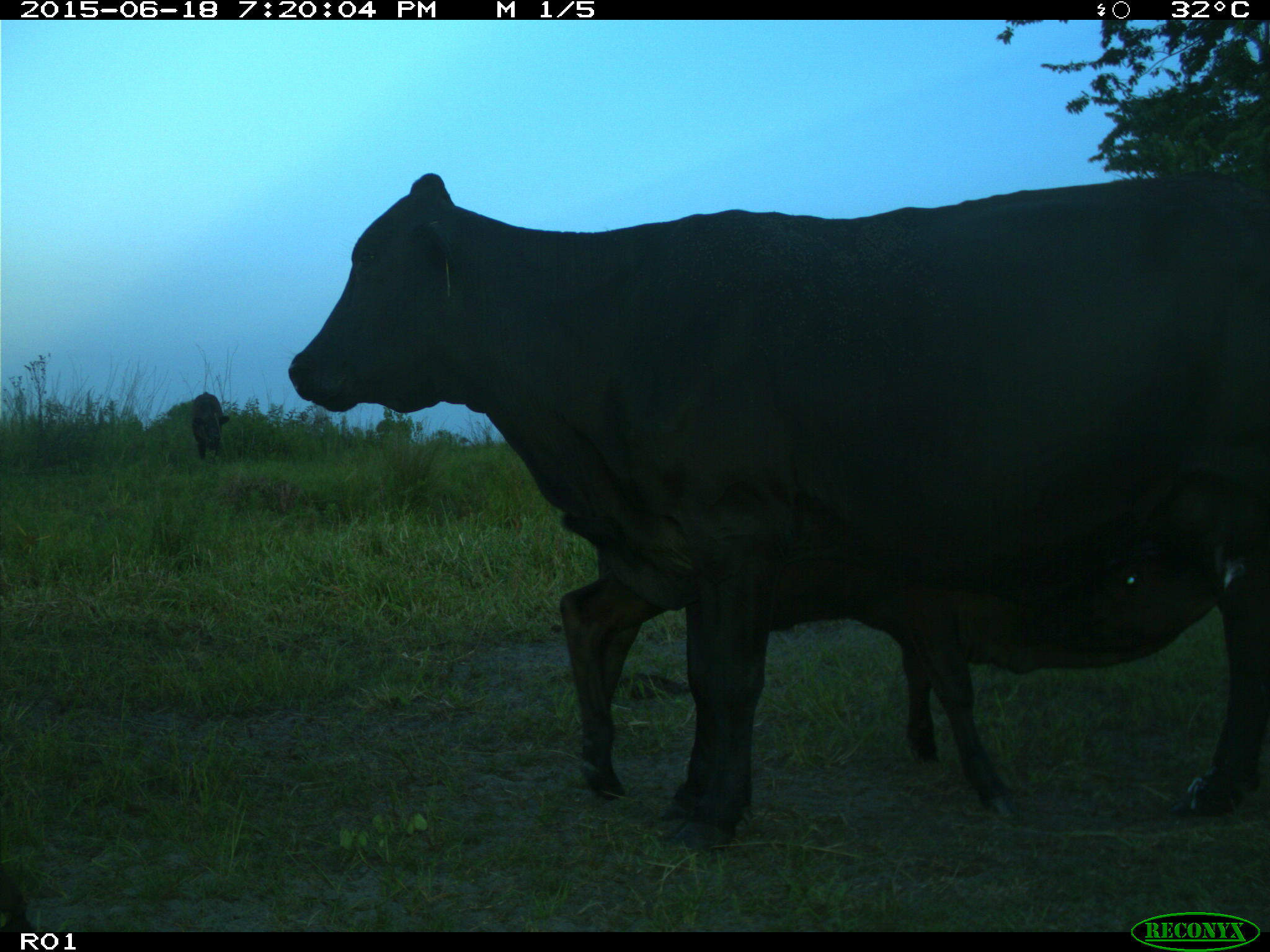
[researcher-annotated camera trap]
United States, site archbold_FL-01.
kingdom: Animalia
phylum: Chordata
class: Mammalia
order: Artiodactyla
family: Bovidae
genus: Bos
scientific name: Bos taurus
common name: domestic cow